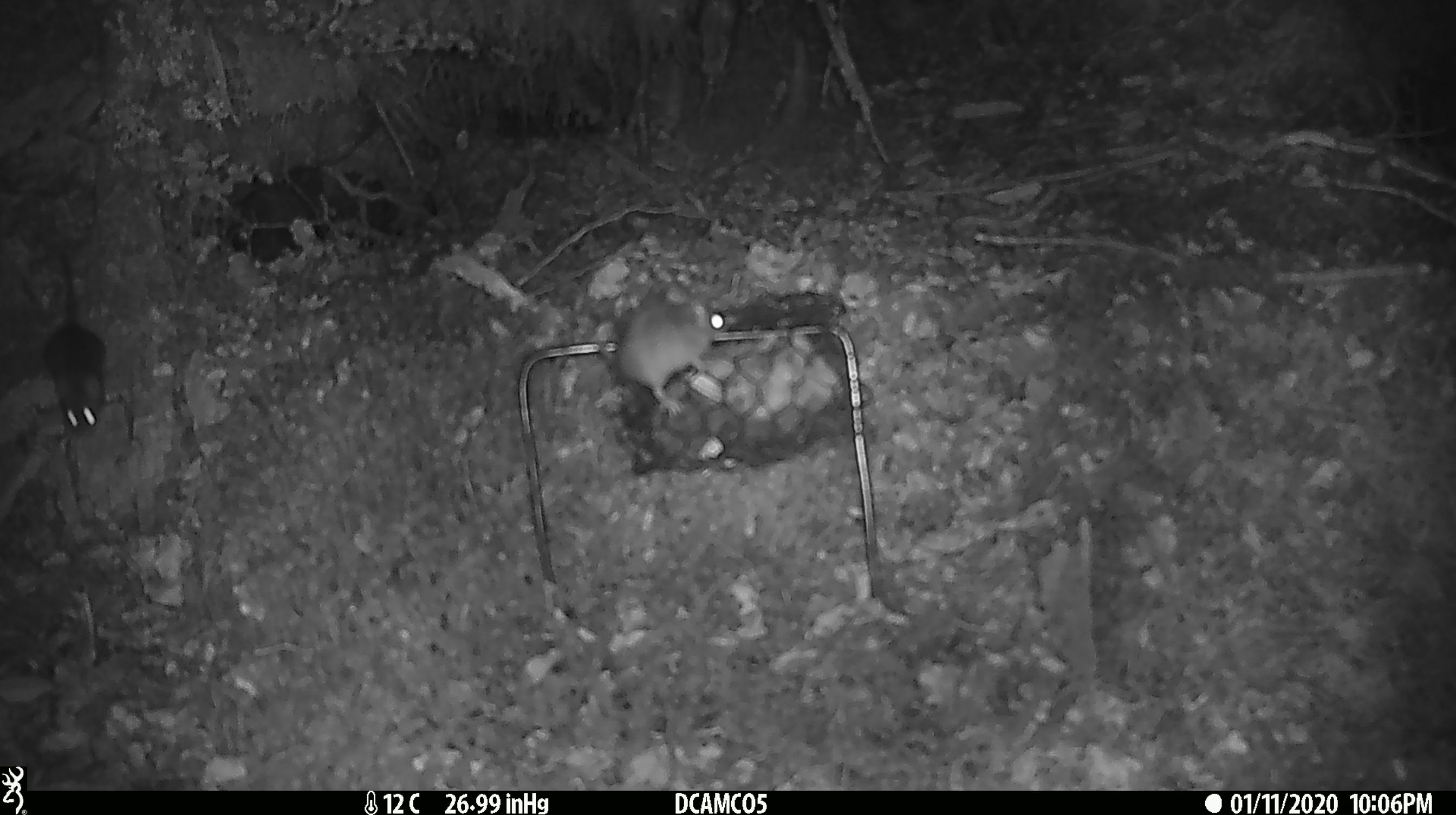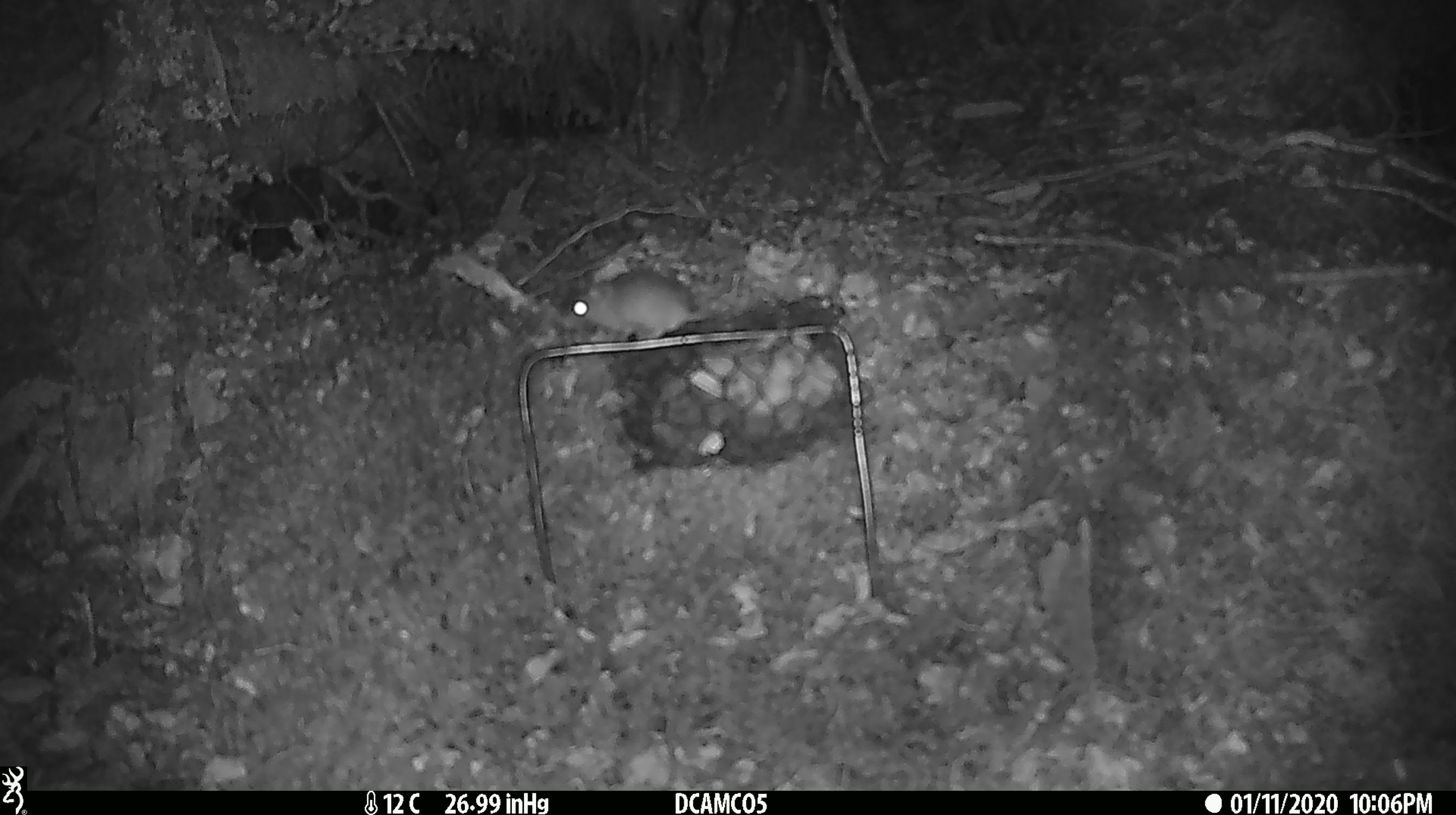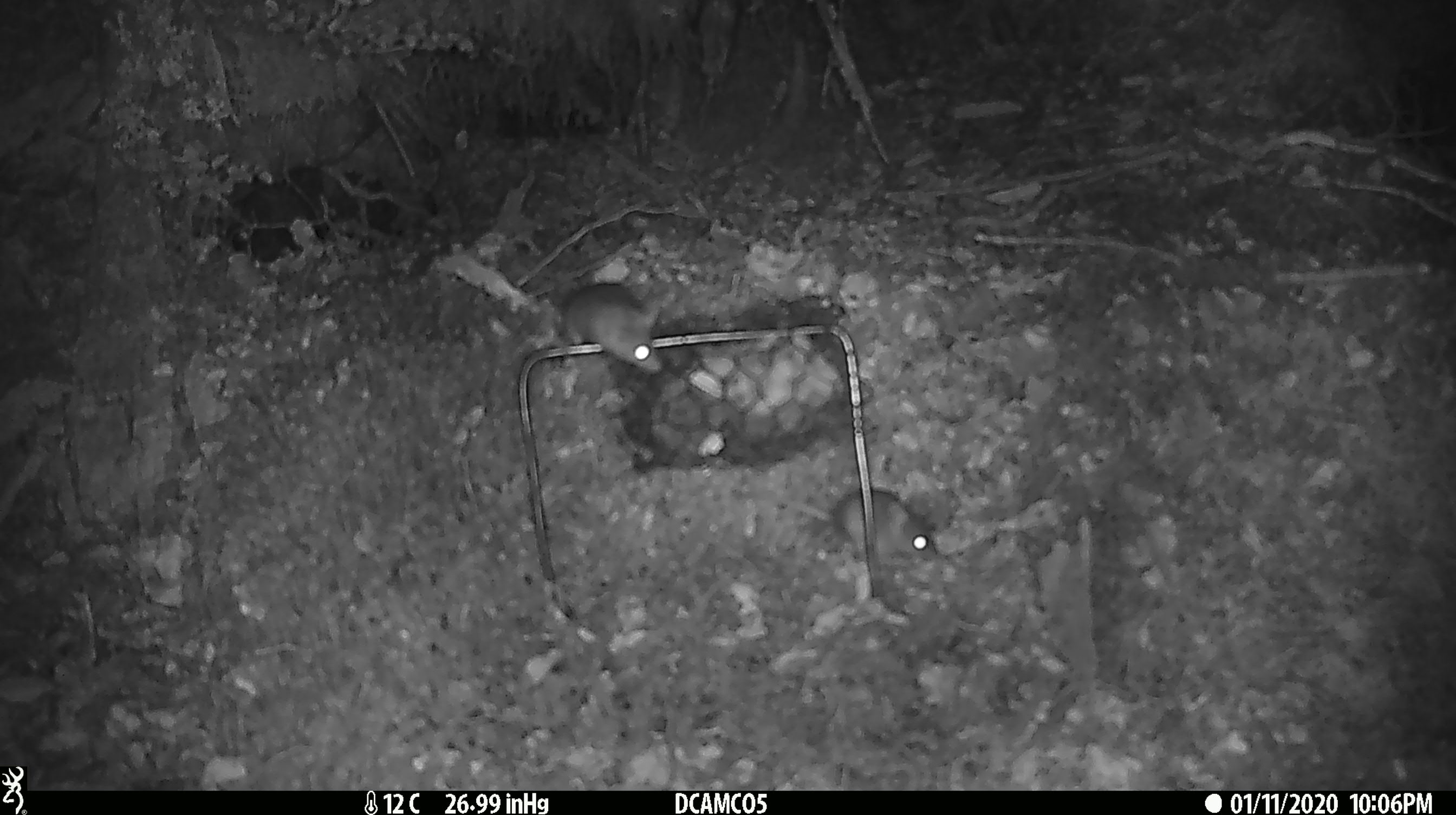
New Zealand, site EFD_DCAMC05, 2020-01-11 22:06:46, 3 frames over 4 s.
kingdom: Animalia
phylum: Chordata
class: Mammalia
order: Rodentia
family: Muridae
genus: Mus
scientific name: Mus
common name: mouse